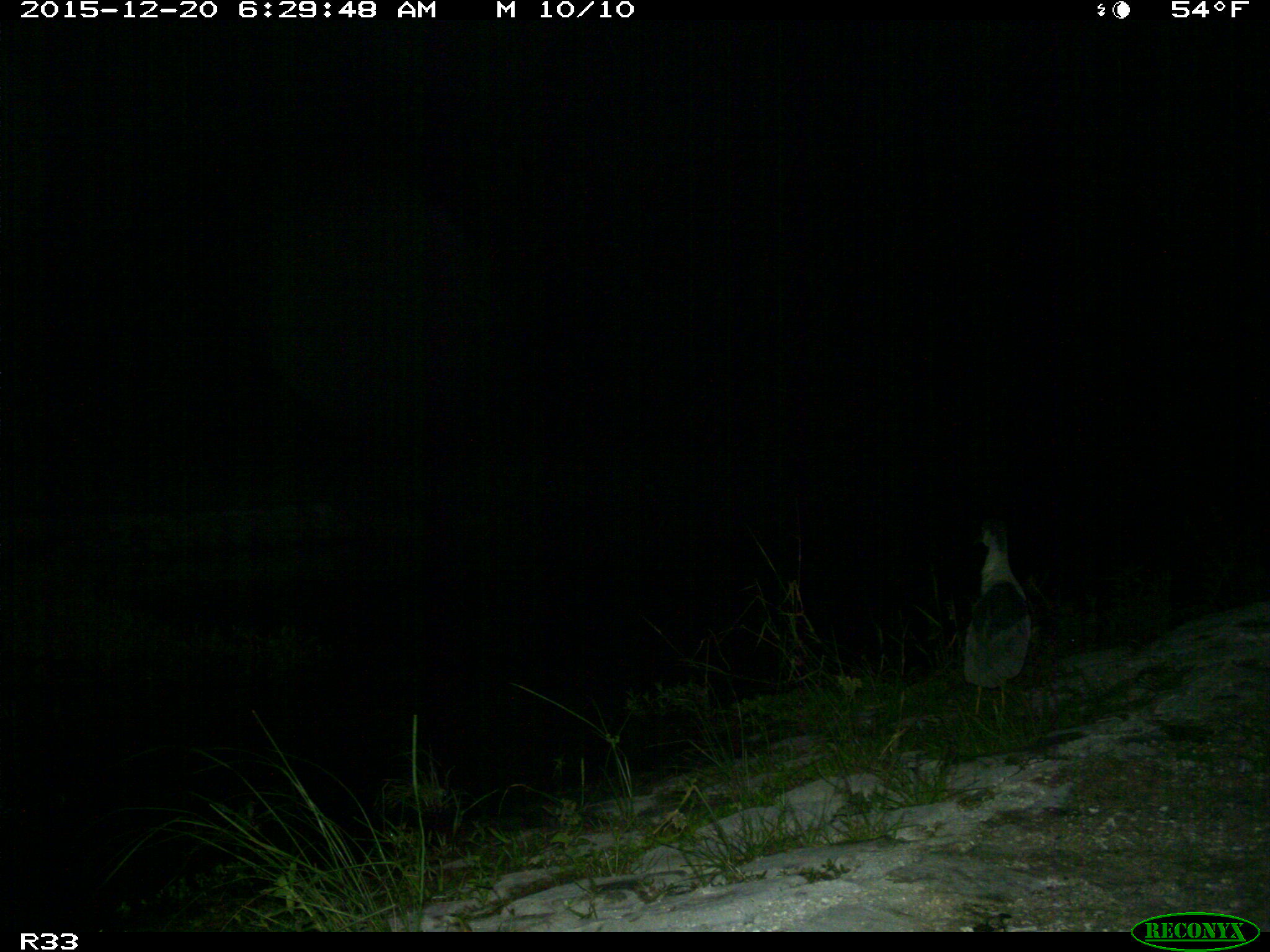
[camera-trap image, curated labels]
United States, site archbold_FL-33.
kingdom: Animalia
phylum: Chordata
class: Aves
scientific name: Aves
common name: birds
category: unidentified bird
Unidentified bird (birds) (Aves).